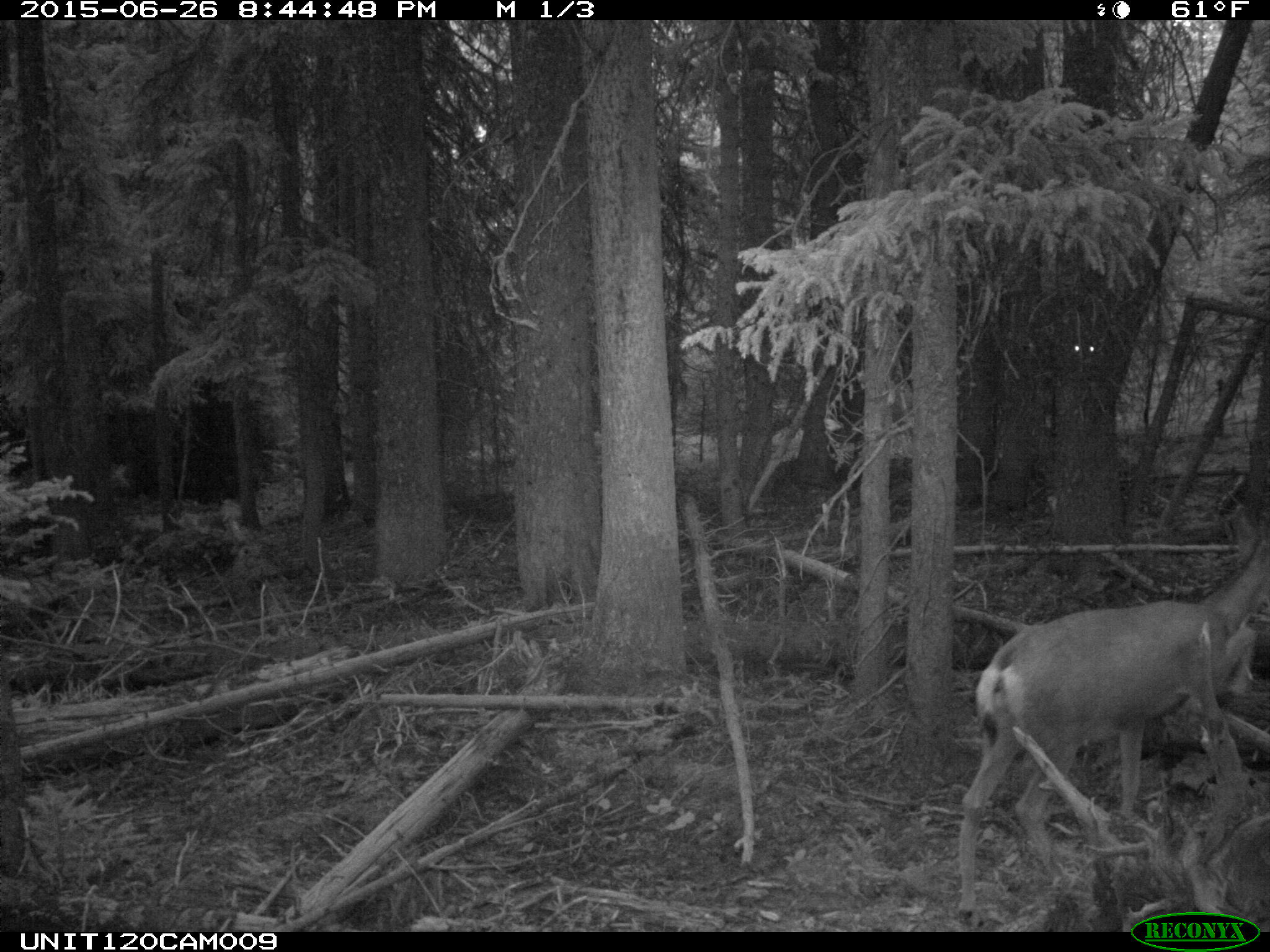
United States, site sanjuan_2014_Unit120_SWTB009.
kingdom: Animalia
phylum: Chordata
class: Mammalia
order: Artiodactyla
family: Cervidae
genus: Odocoileus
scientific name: Odocoileus hemionus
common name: mule deer